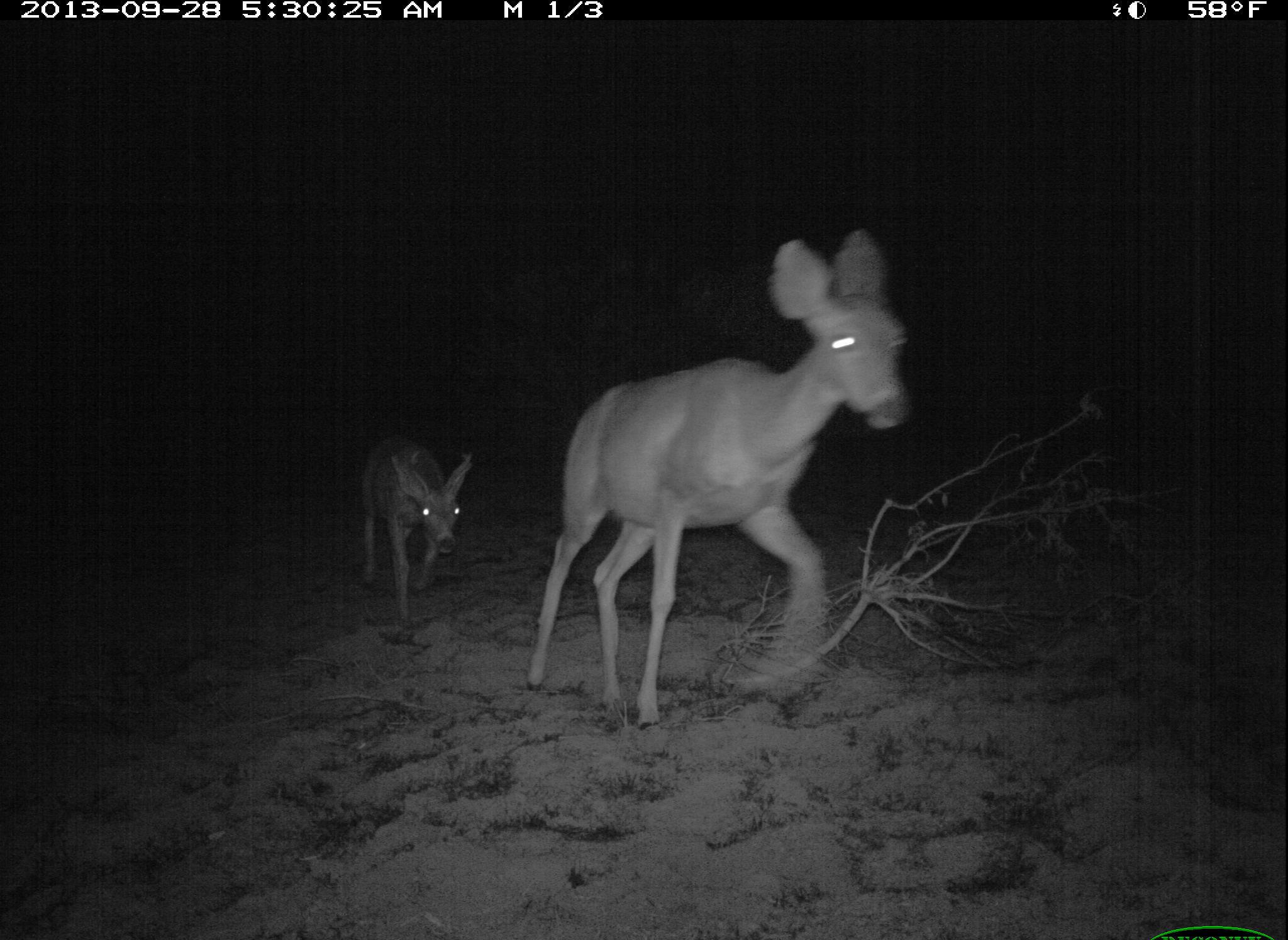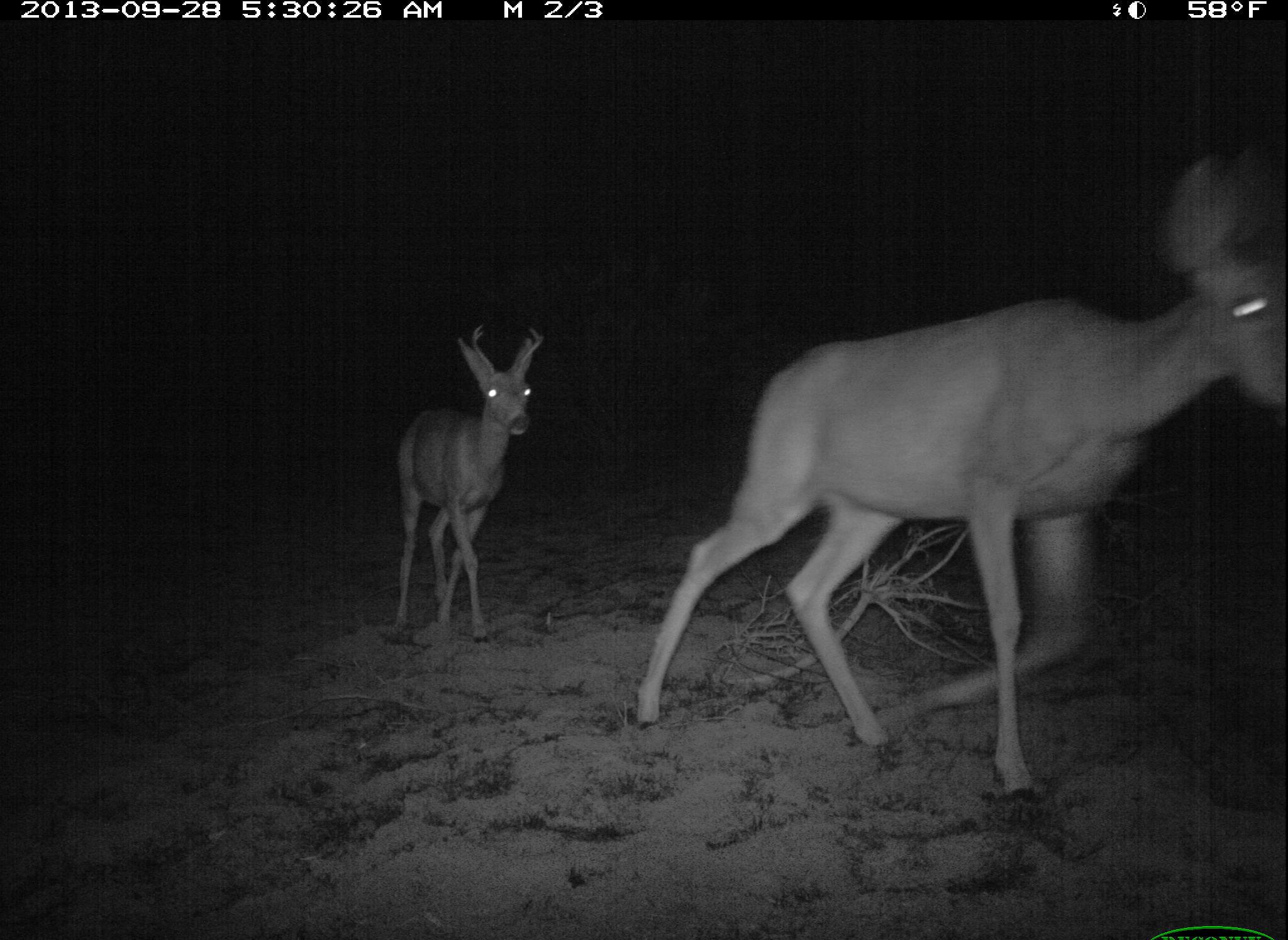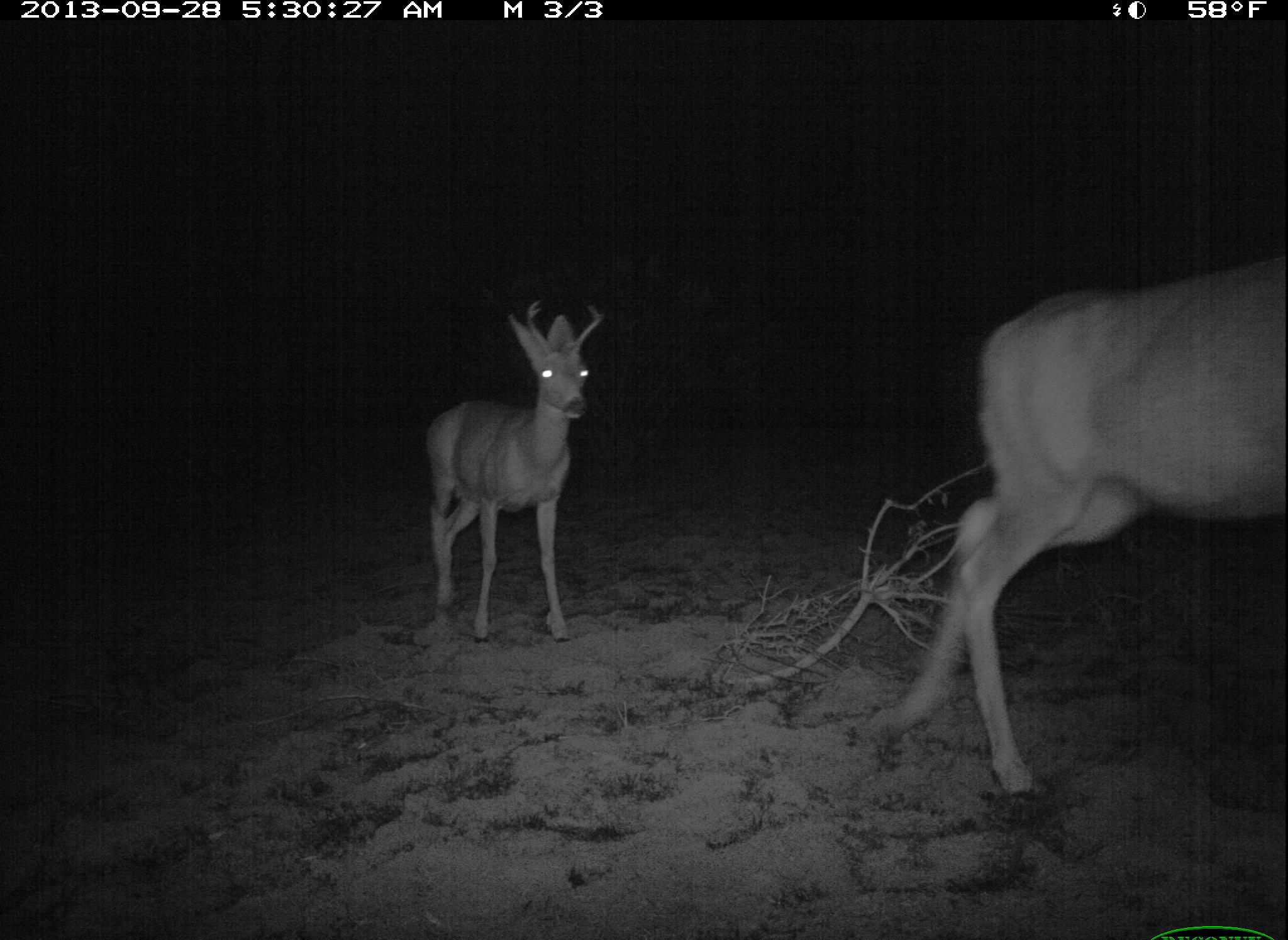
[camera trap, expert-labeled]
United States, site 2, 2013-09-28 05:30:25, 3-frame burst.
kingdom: Animalia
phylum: Chordata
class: Mammalia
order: Artiodactyla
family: Cervidae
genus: Odocoileus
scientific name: Odocoileus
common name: deer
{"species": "deer (Odocoileus)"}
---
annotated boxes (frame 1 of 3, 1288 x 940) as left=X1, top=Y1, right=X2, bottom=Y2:
deer: left=524, top=225, right=911, bottom=736; left=350, top=428, right=474, bottom=623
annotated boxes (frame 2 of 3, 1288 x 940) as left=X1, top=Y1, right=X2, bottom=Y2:
deer: left=636, top=158, right=1288, bottom=806; left=384, top=323, right=547, bottom=646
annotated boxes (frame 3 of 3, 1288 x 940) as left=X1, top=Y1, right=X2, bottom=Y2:
deer: left=869, top=252, right=1288, bottom=792; left=421, top=301, right=607, bottom=643